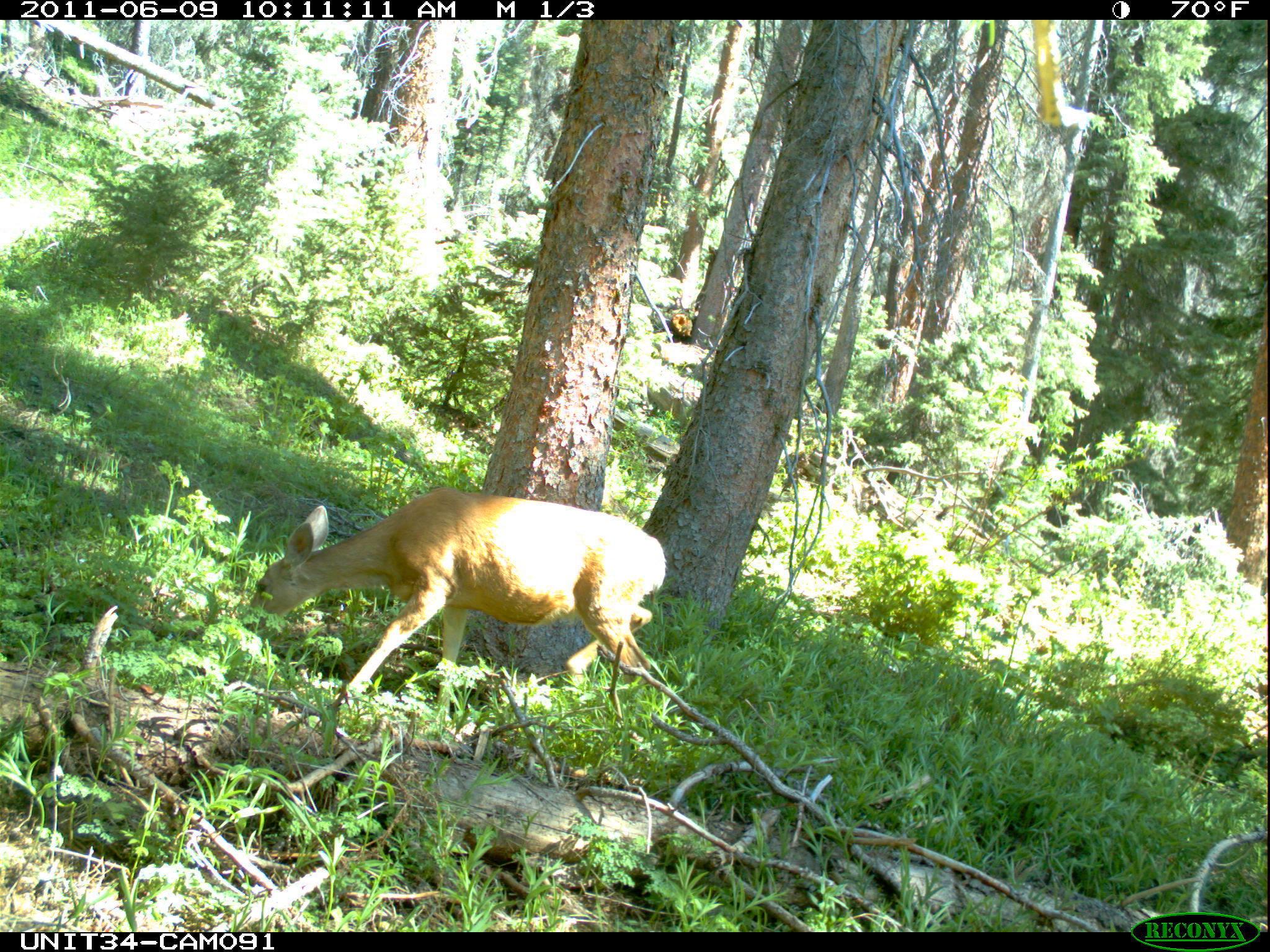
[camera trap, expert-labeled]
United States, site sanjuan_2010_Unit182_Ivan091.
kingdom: Animalia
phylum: Chordata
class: Mammalia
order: Artiodactyla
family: Cervidae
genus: Odocoileus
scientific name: Odocoileus hemionus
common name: mule deer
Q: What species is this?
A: Odocoileus hemionus (mule deer).